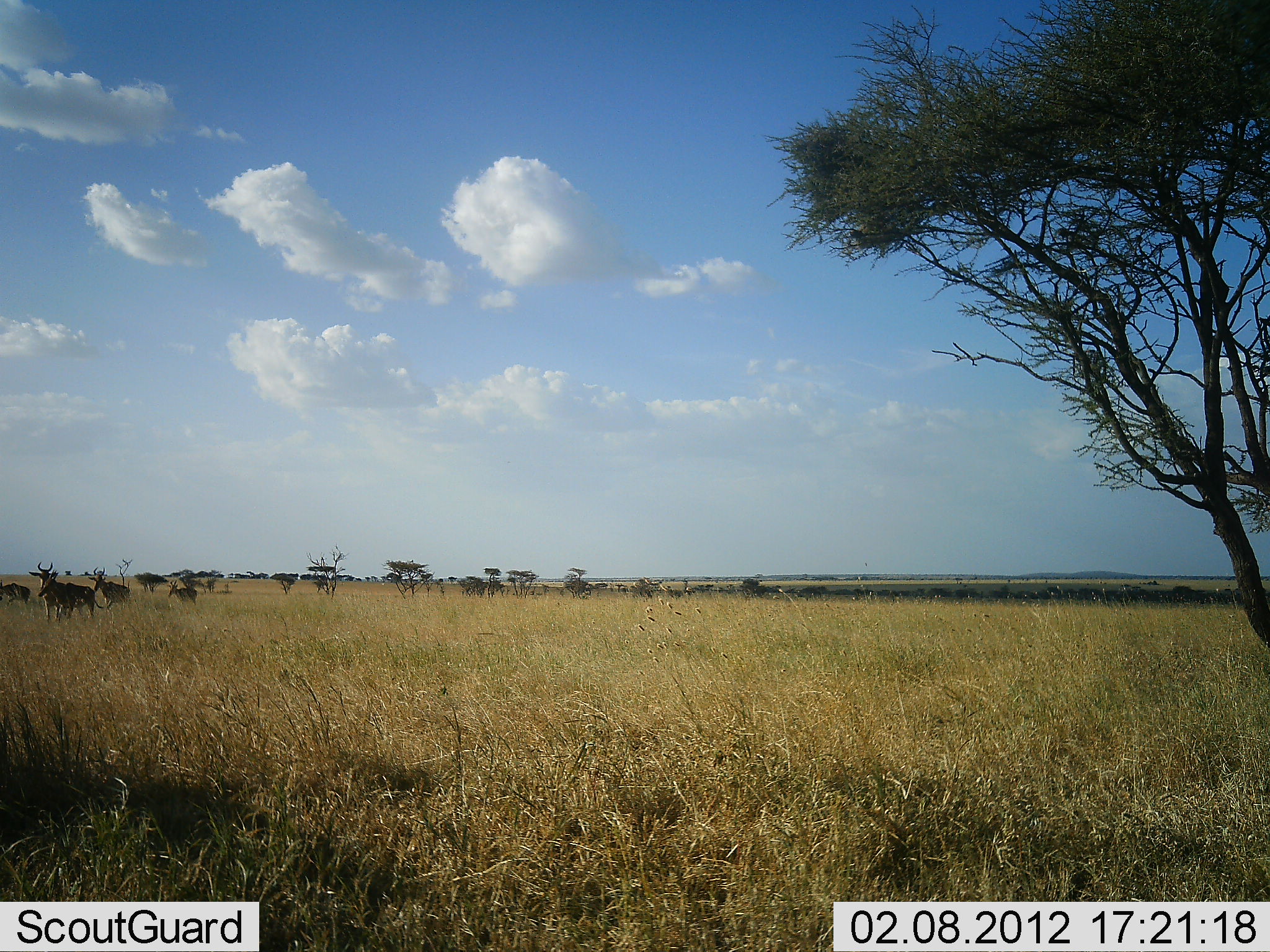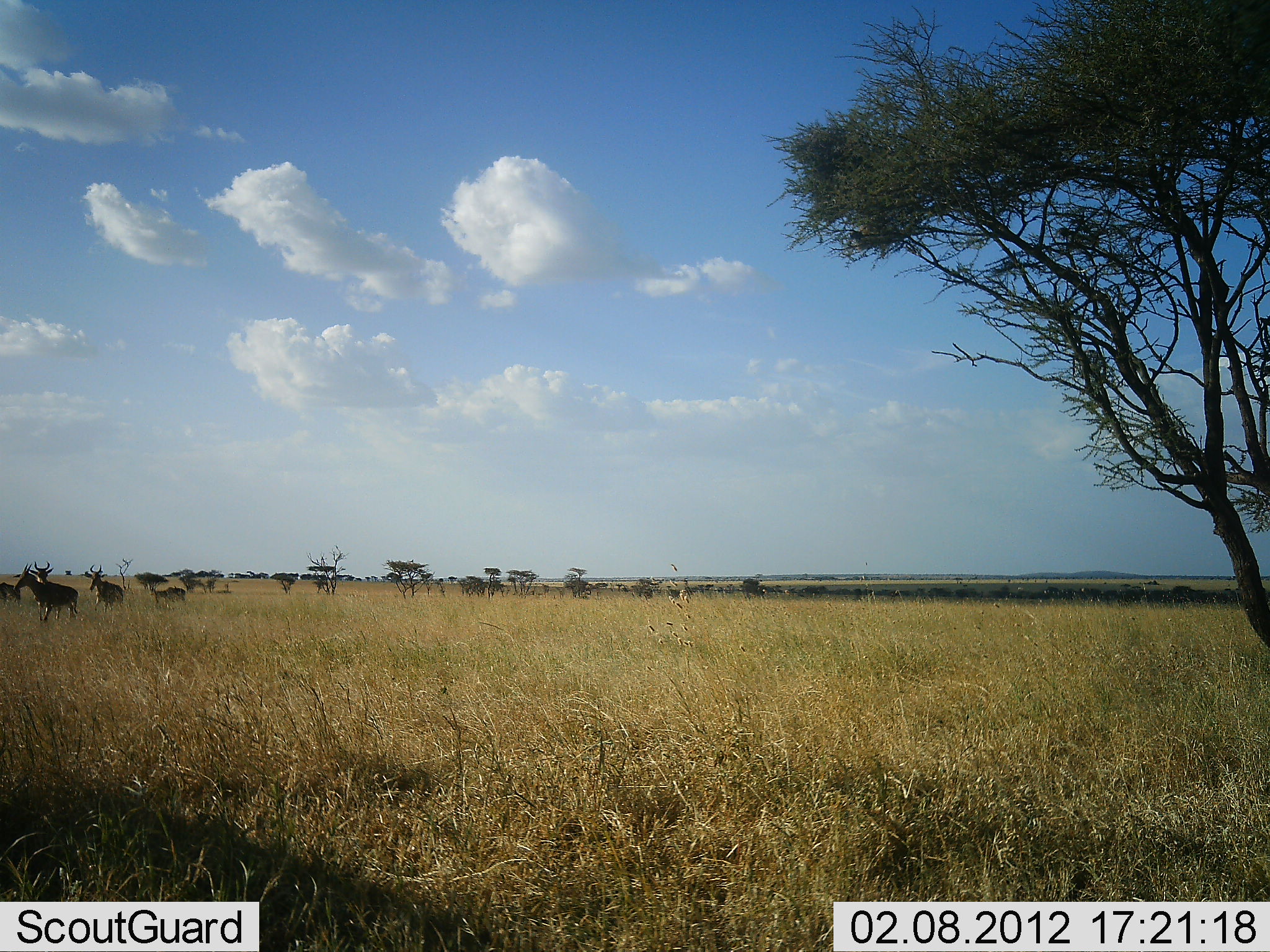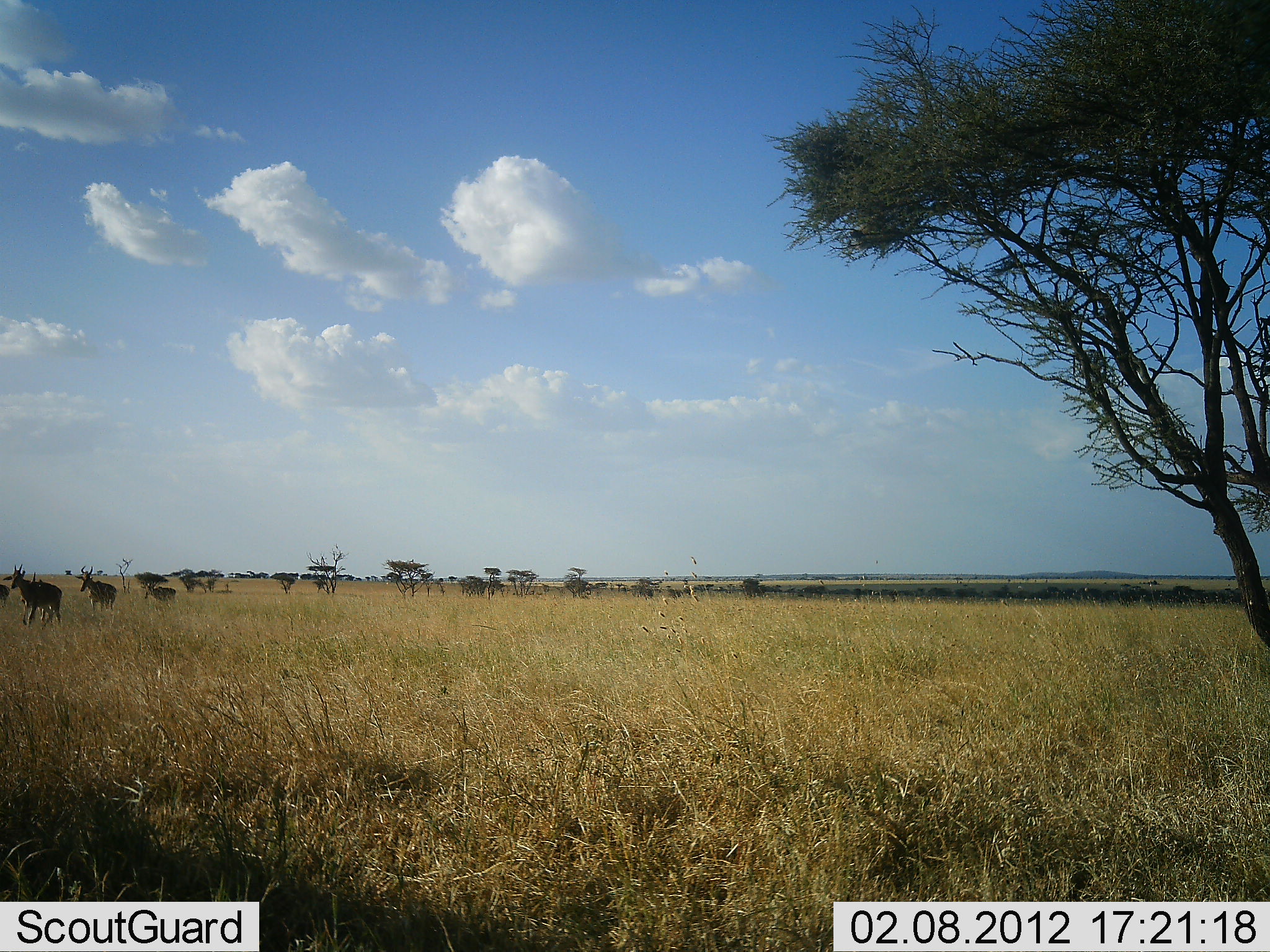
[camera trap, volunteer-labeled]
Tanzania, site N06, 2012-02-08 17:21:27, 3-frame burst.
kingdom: Animalia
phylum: Chordata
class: Mammalia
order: Artiodactyla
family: Bovidae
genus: Alcelaphus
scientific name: Alcelaphus buselaphus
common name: hartebeest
Hartebeest (Alcelaphus buselaphus), count 5. Behavior (volunteer vote fractions): standing 20%, resting 0%, moving 80%, interacting 7%. Young present (vote fraction): 13%. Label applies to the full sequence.